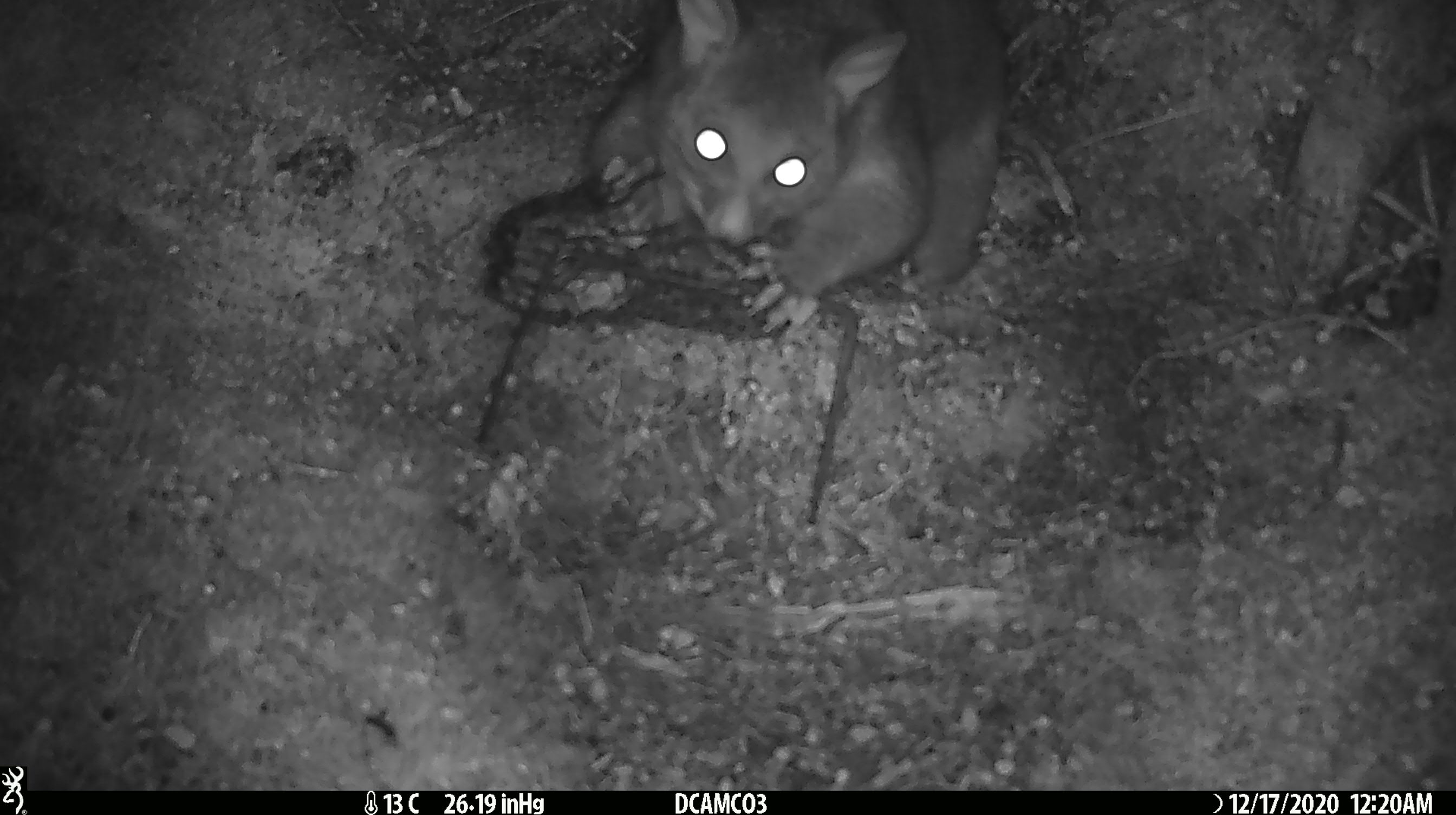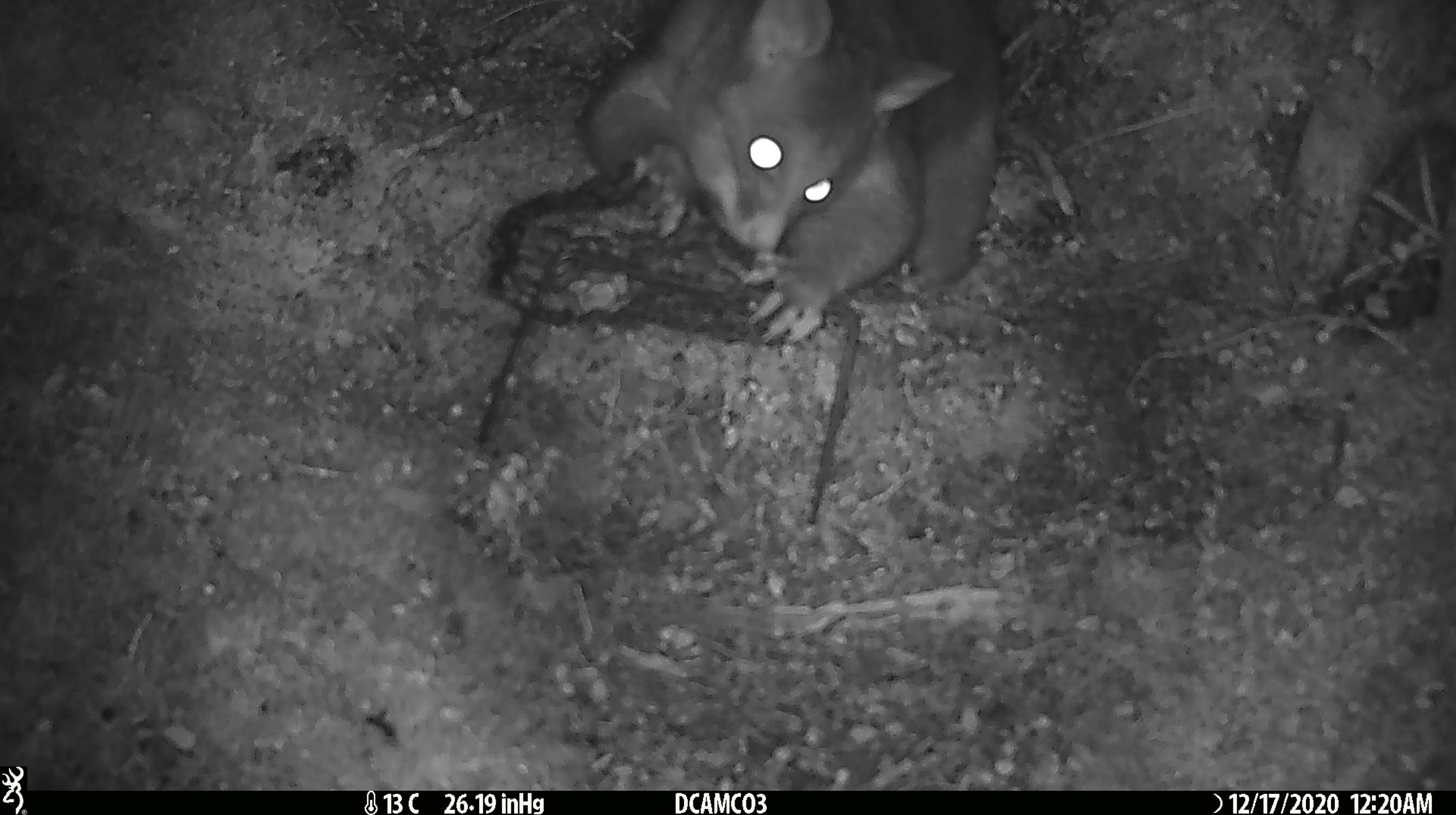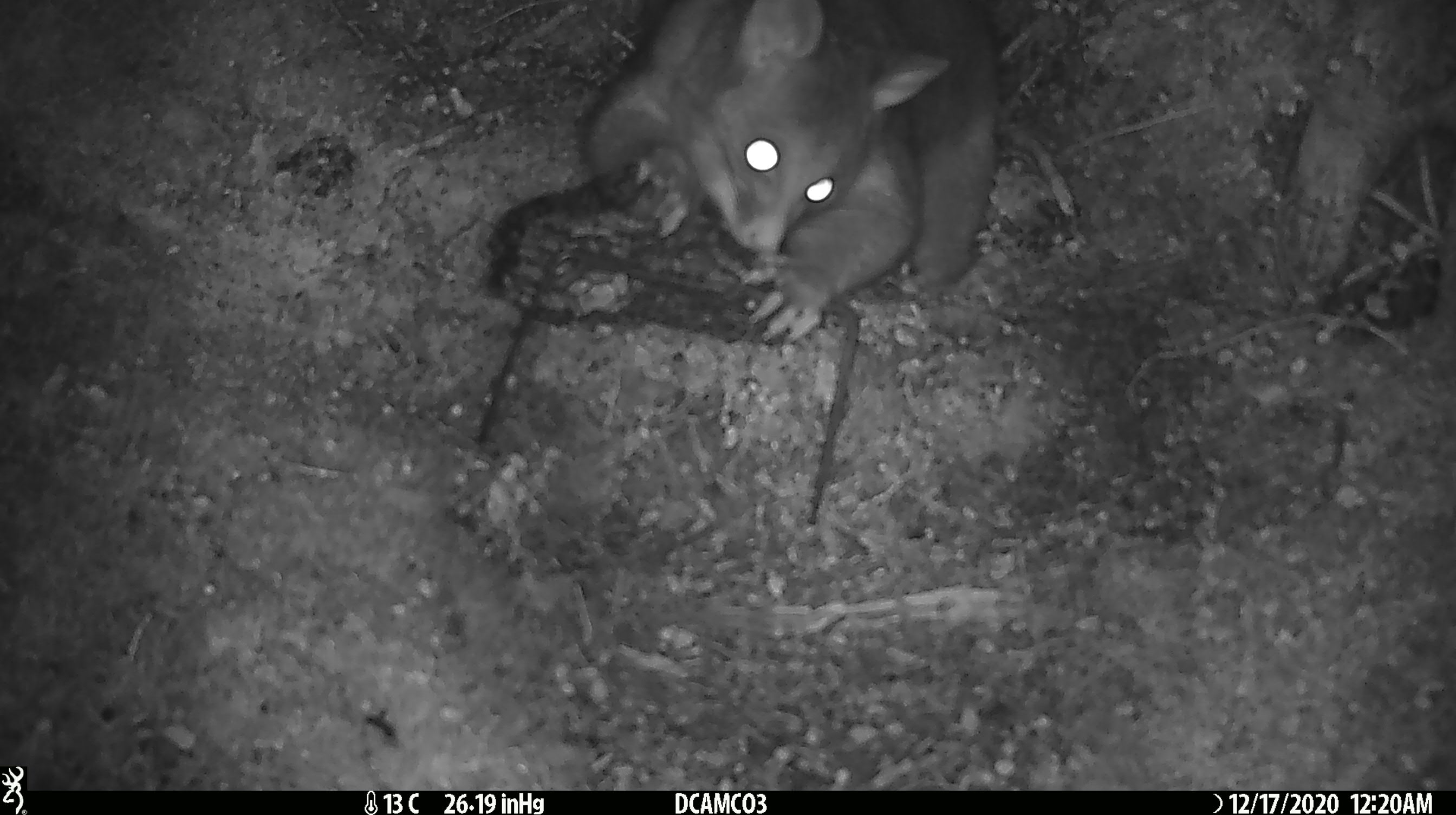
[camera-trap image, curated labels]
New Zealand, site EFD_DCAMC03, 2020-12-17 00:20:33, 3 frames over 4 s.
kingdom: Animalia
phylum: Chordata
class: Mammalia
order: Diprotodontia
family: Phalangeridae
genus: Trichosurus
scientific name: Trichosurus vulpecula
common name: common brushtail possum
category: possum